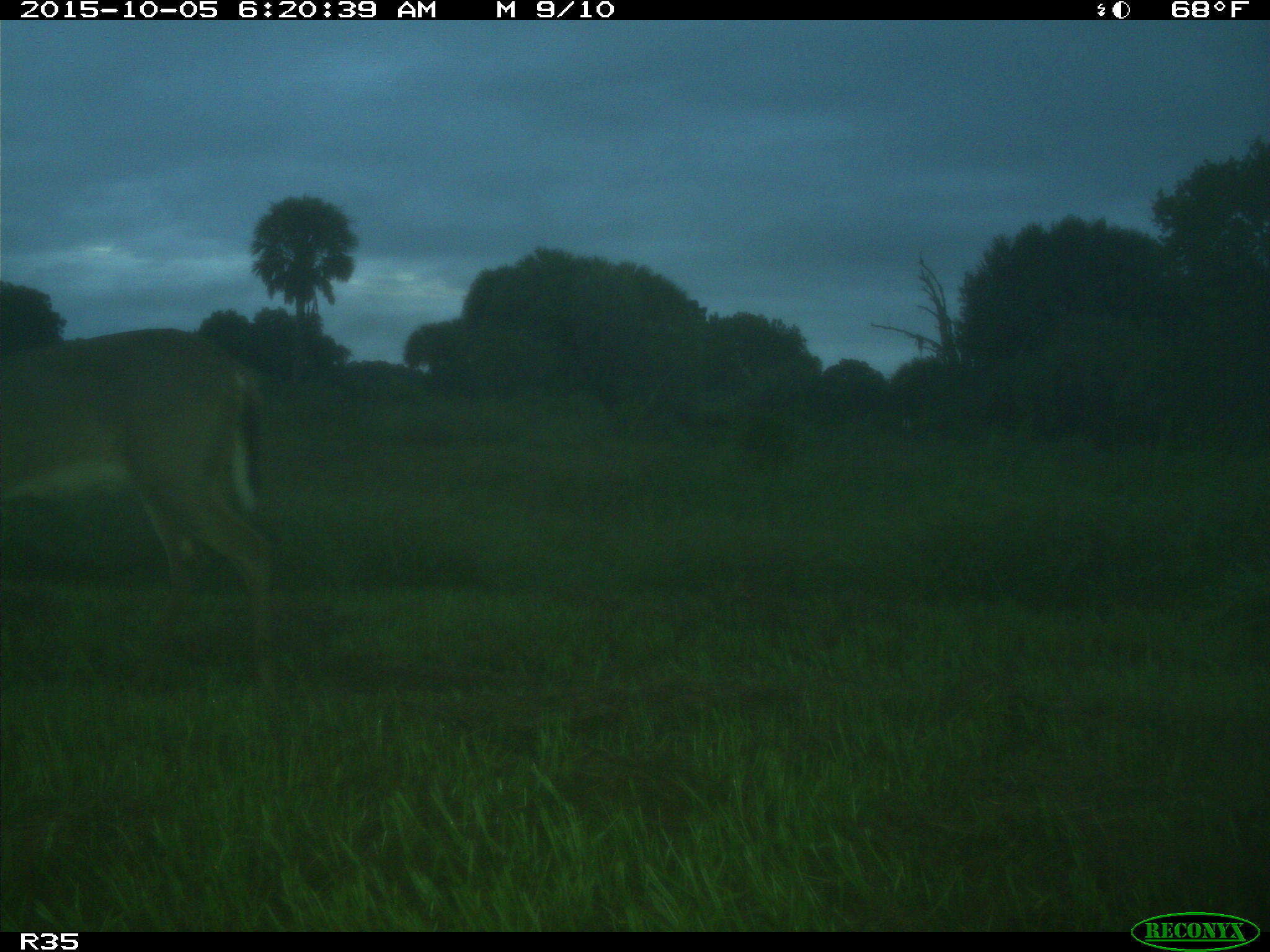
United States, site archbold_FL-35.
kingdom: Animalia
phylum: Chordata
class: Mammalia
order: Artiodactyla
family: Cervidae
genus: Odocoileus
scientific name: Odocoileus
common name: deer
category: unidentified deer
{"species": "unidentified deer (deer) (Odocoileus)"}